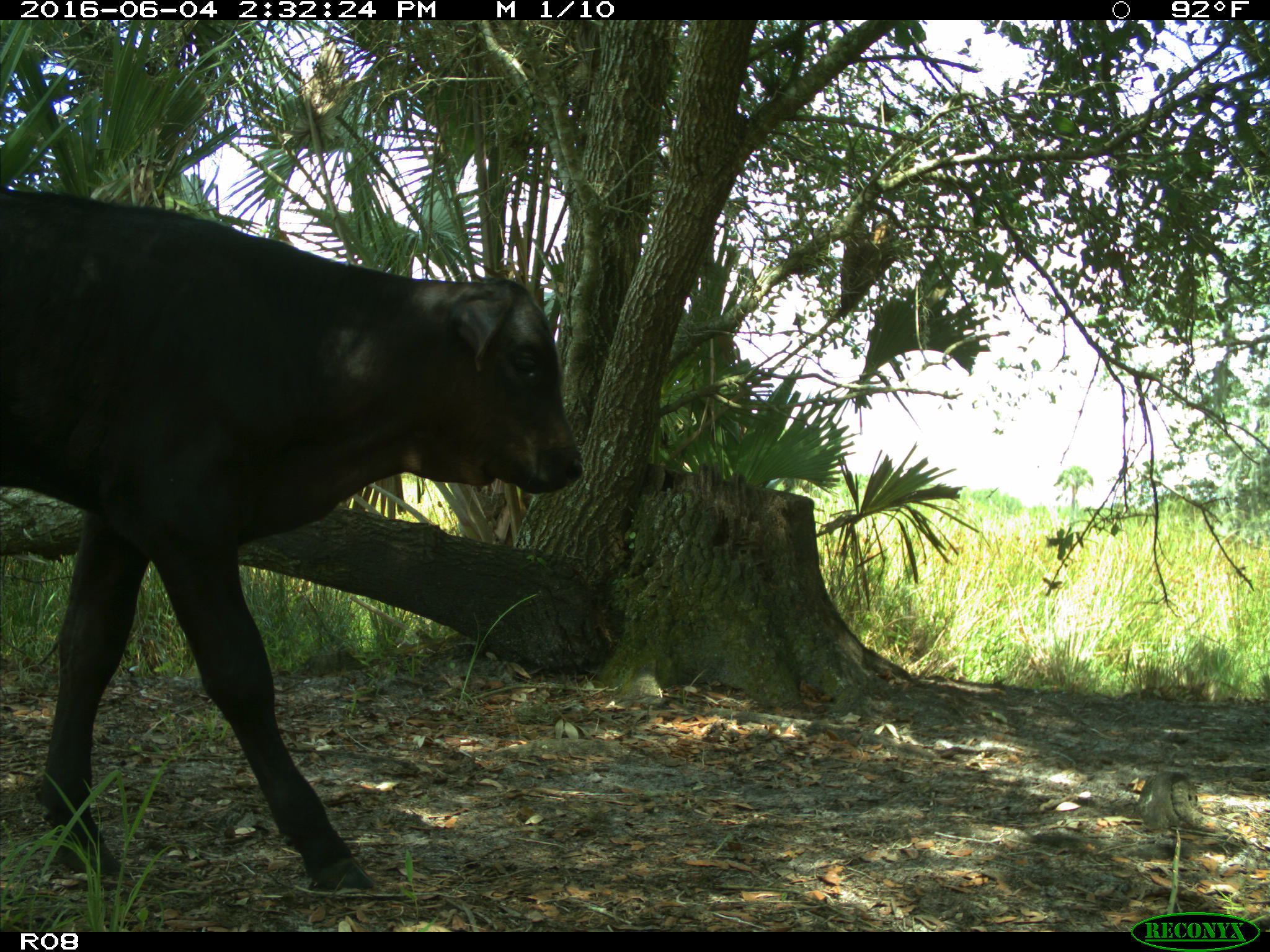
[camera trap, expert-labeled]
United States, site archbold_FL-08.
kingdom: Animalia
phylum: Chordata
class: Mammalia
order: Artiodactyla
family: Bovidae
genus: Bos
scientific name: Bos taurus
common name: domestic cow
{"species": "Bos taurus (domestic cow)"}